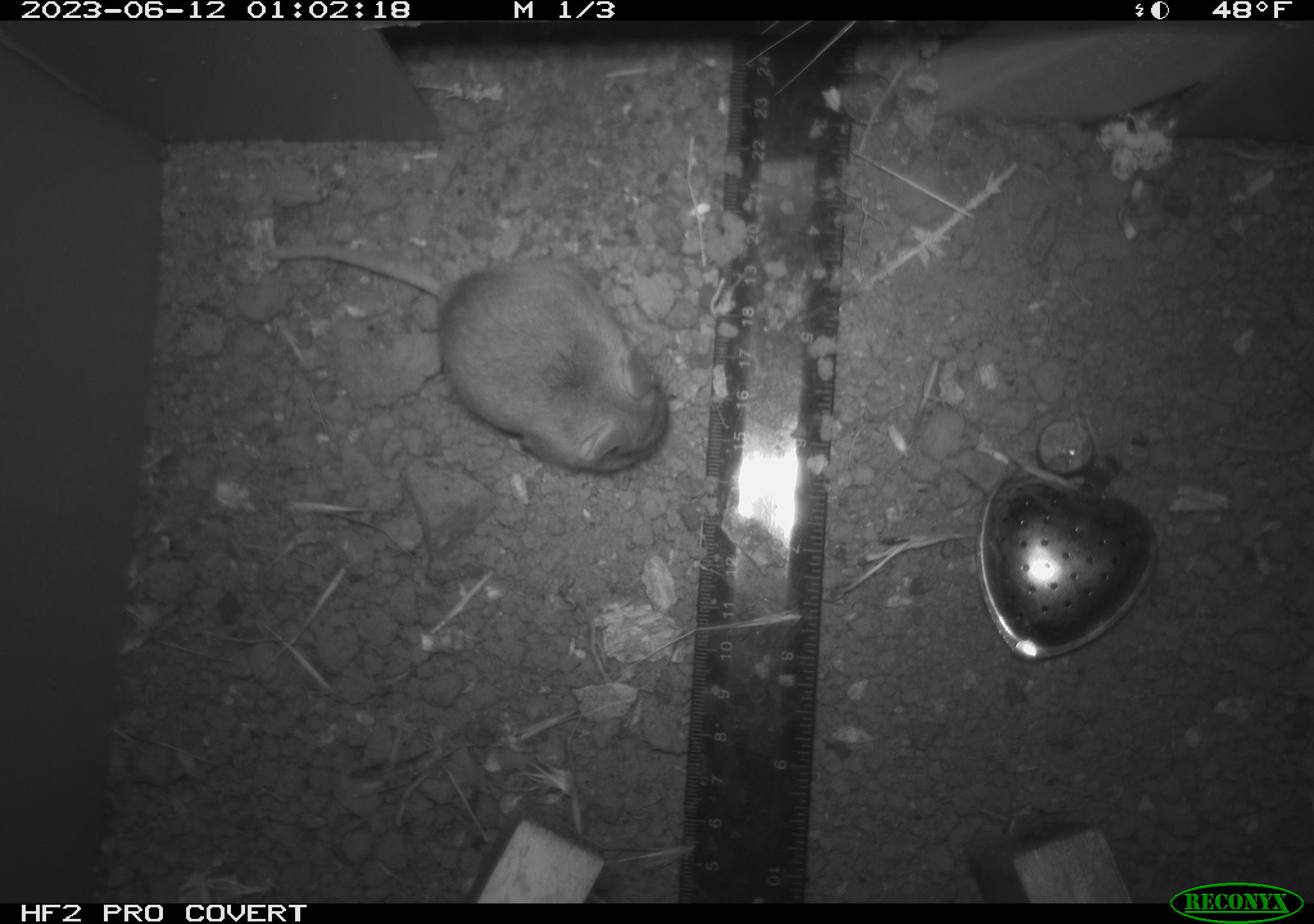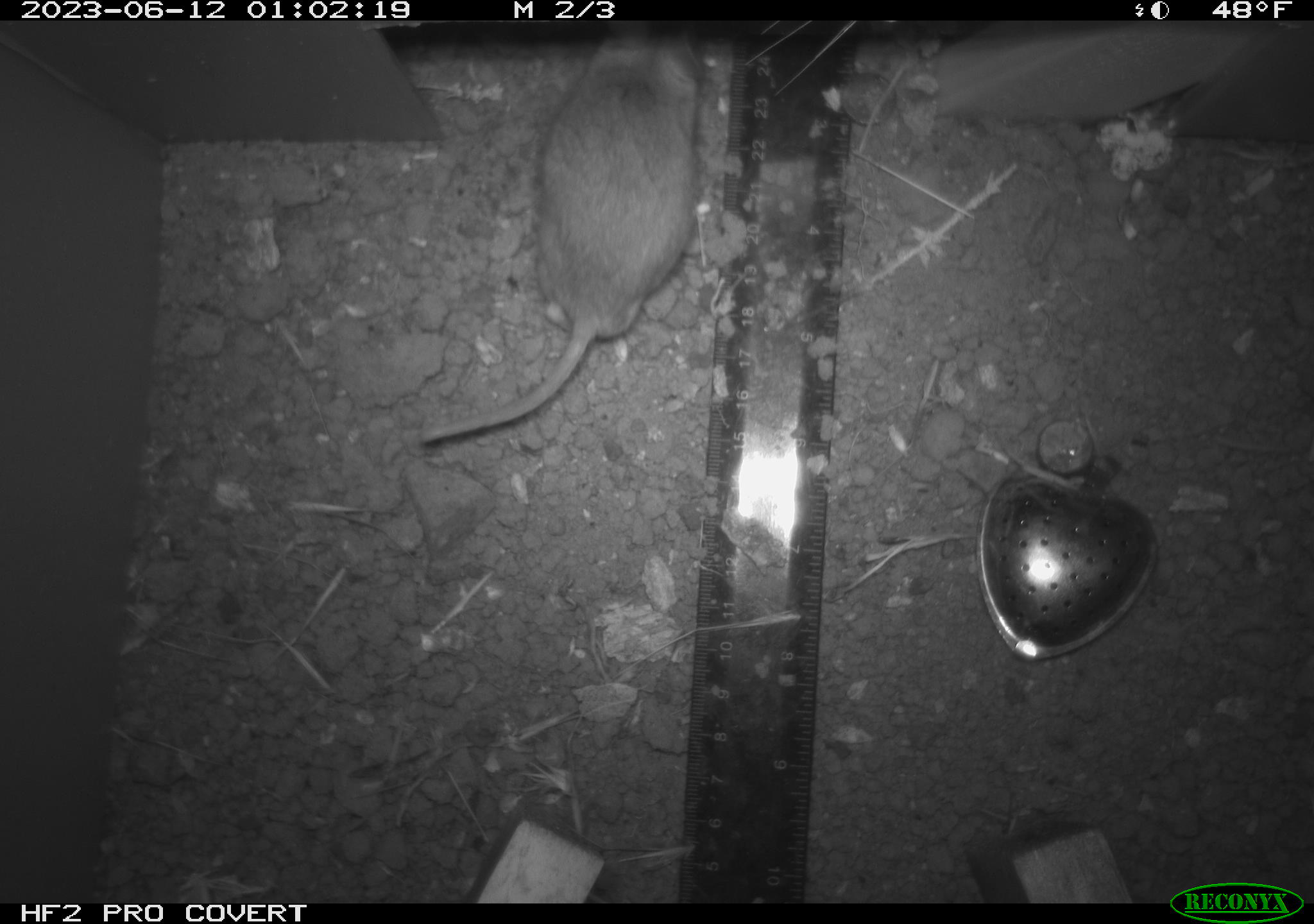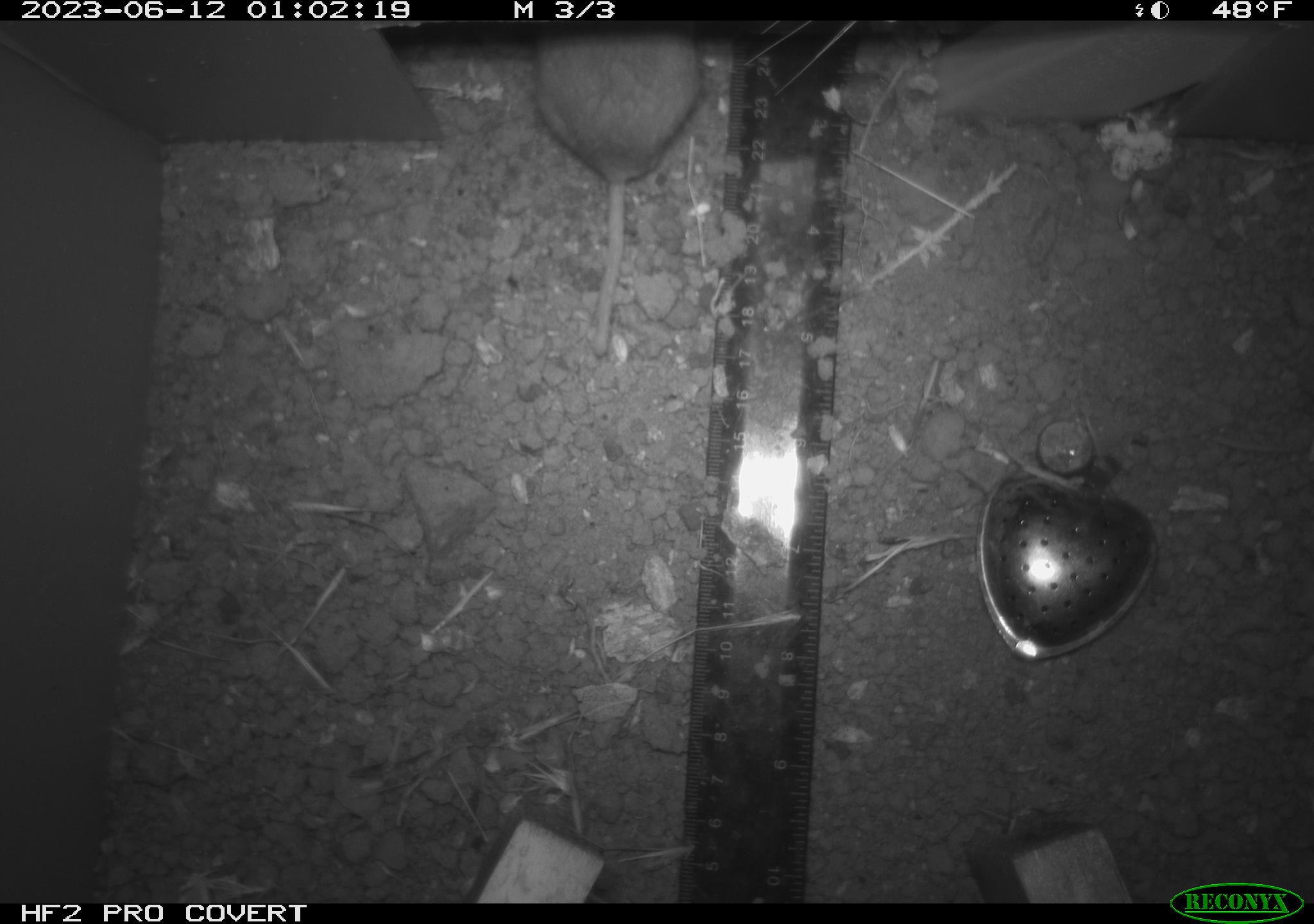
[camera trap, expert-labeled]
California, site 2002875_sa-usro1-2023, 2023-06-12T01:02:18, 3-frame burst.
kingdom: Animalia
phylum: Chordata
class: Mammalia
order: Rodentia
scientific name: Rodentia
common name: mouse species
Mouse species (Rodentia).